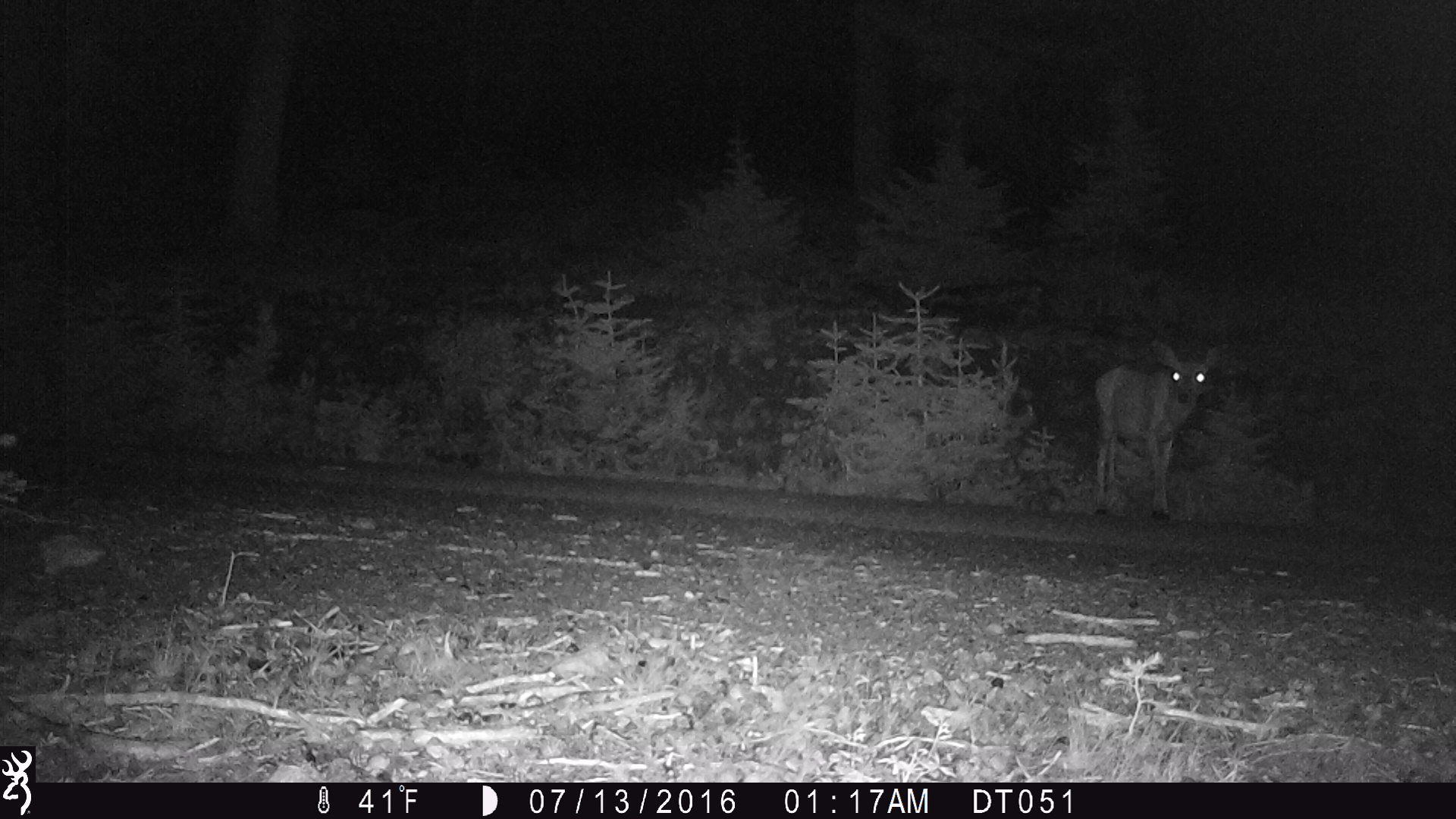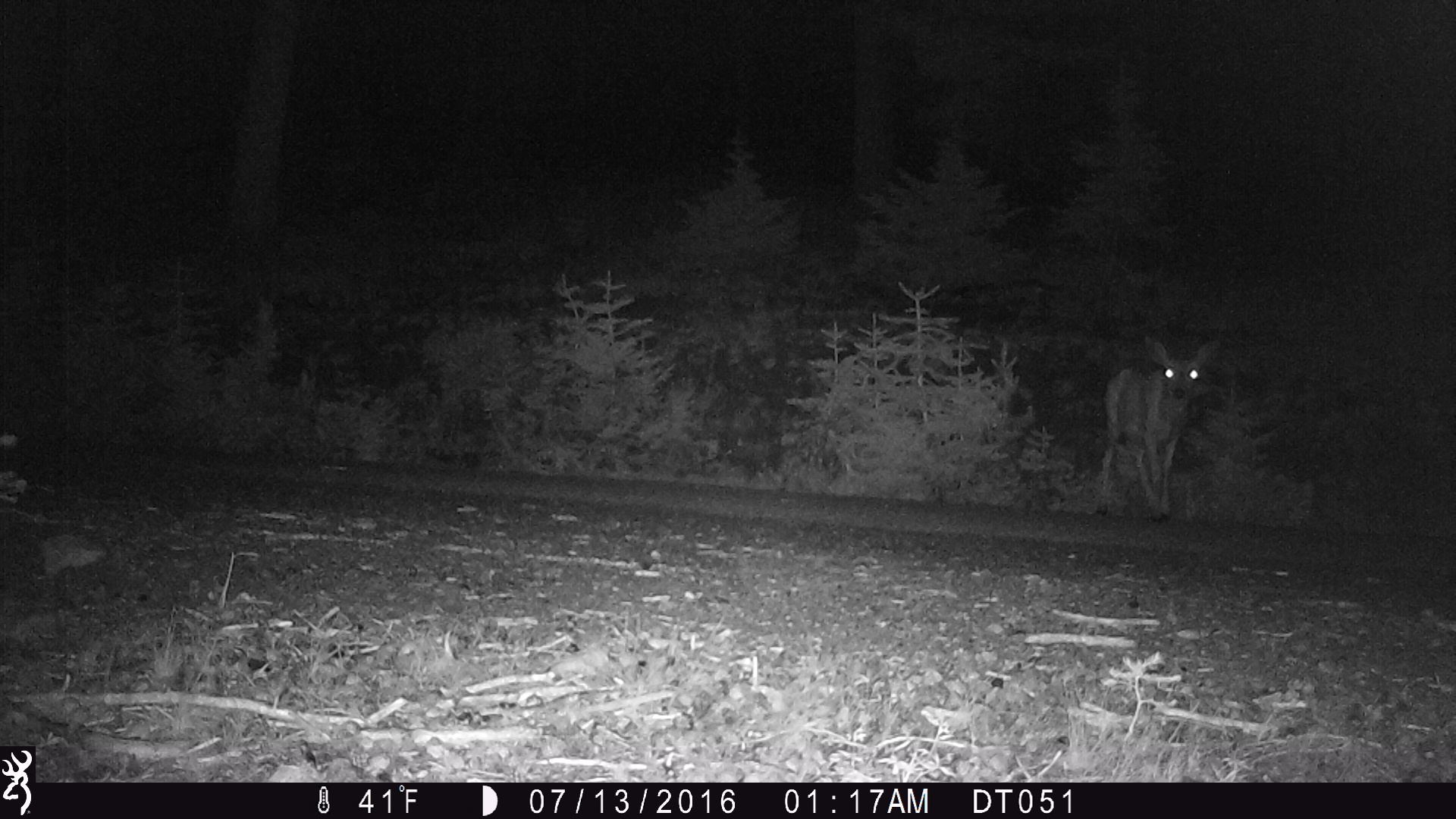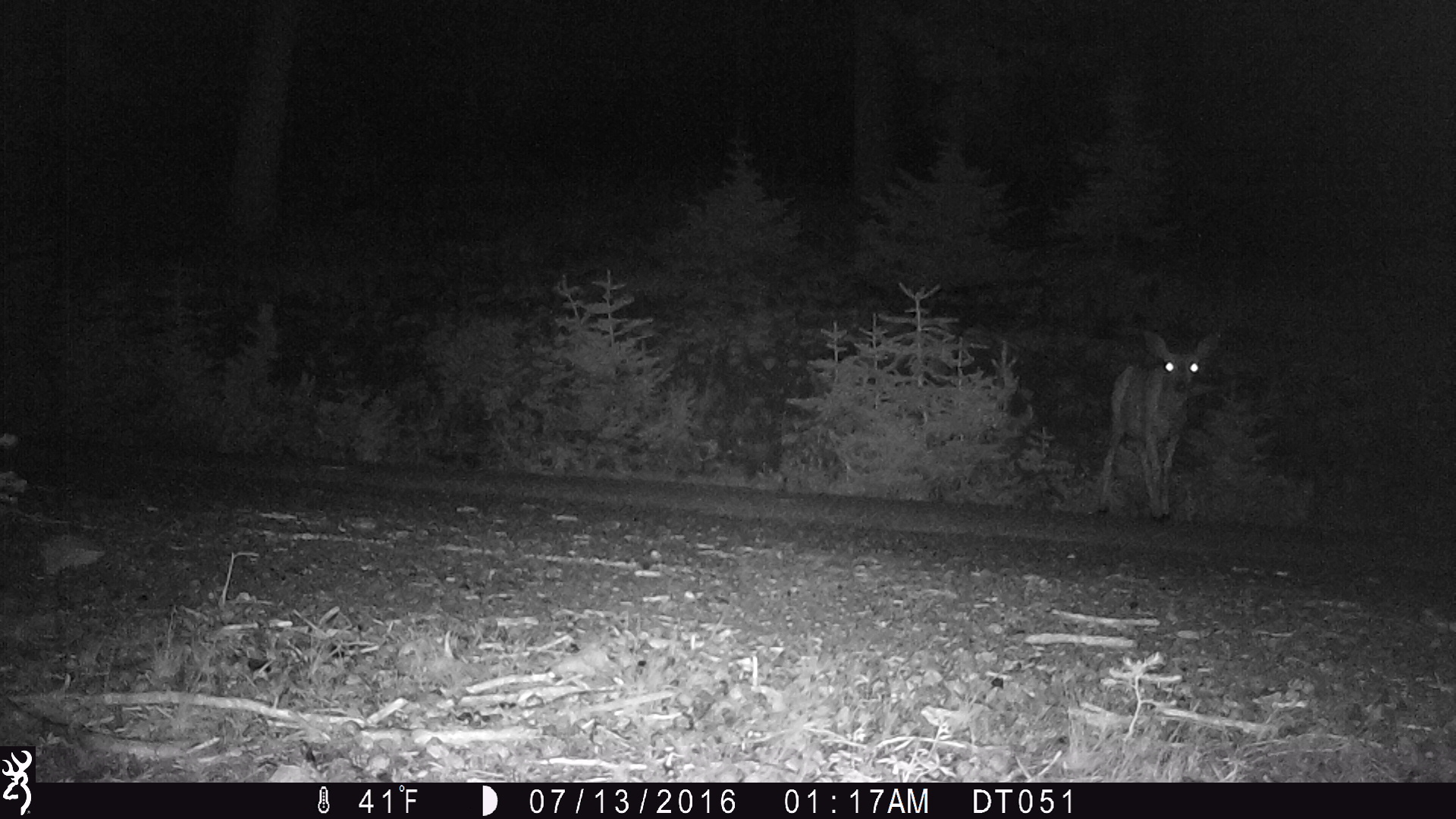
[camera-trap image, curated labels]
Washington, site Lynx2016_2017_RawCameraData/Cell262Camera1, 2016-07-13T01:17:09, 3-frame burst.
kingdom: Animalia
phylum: Chordata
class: Mammalia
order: Artiodactyla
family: Cervidae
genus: Odocoileus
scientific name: Odocoileus hemionus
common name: mule deer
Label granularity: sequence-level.